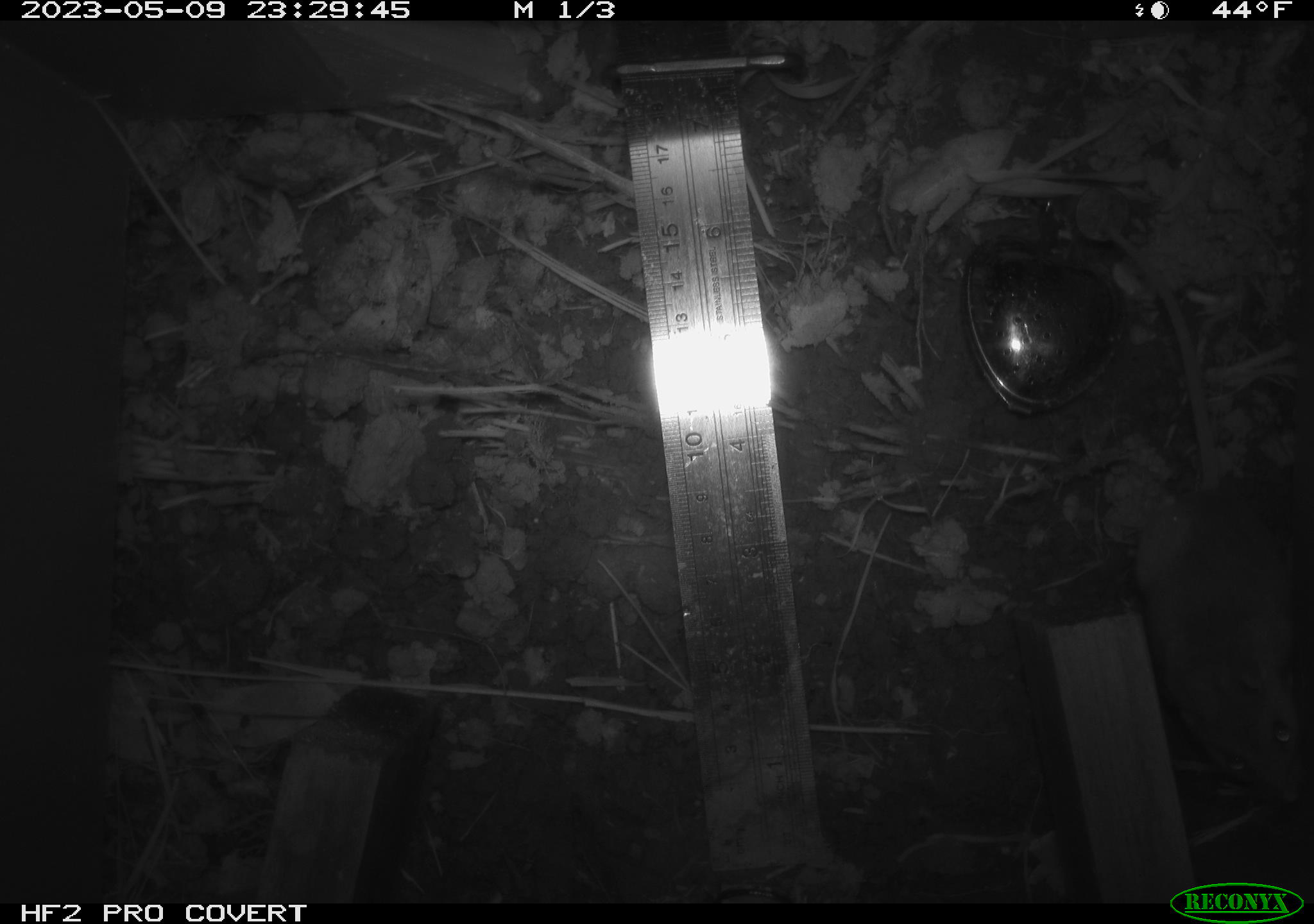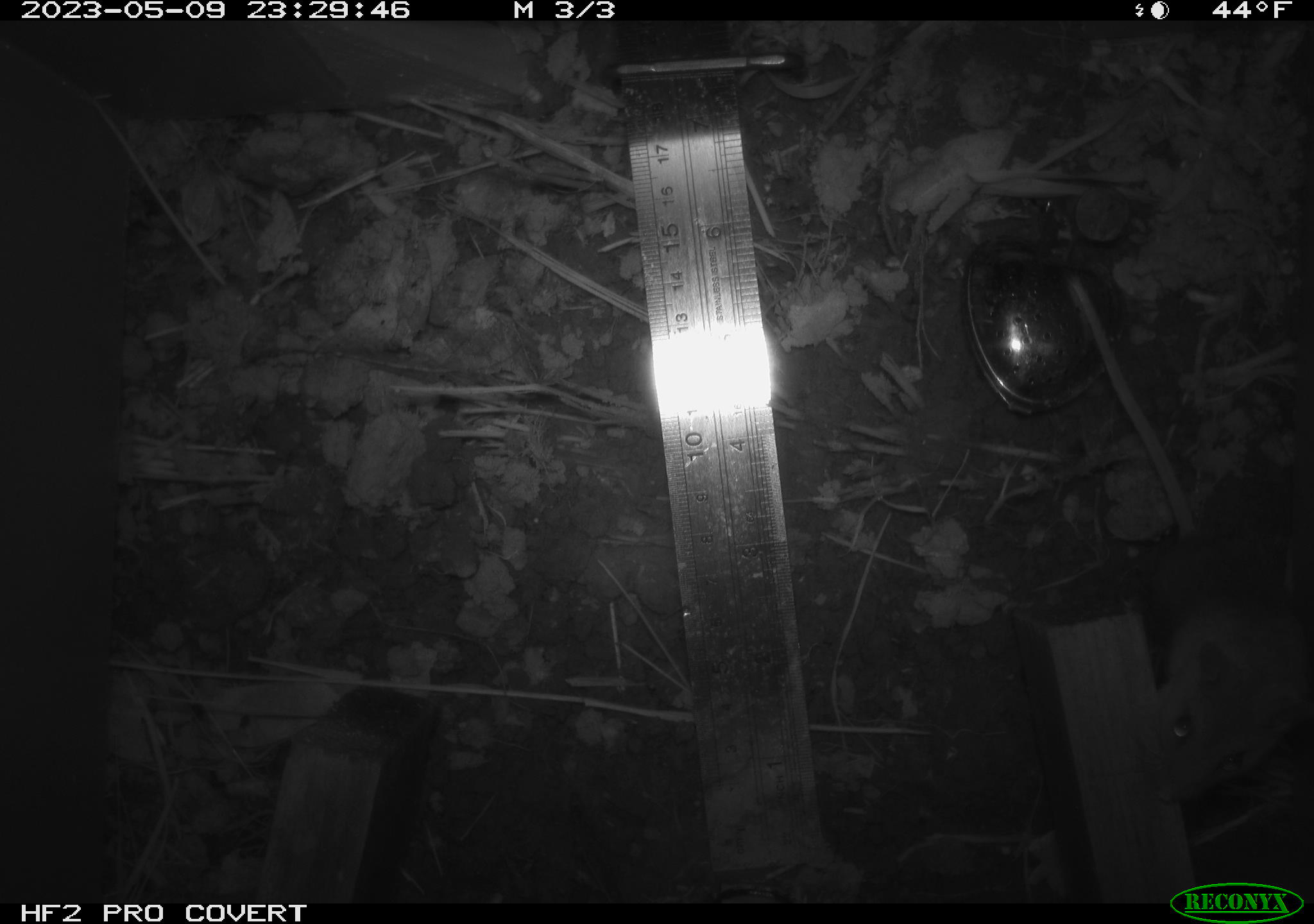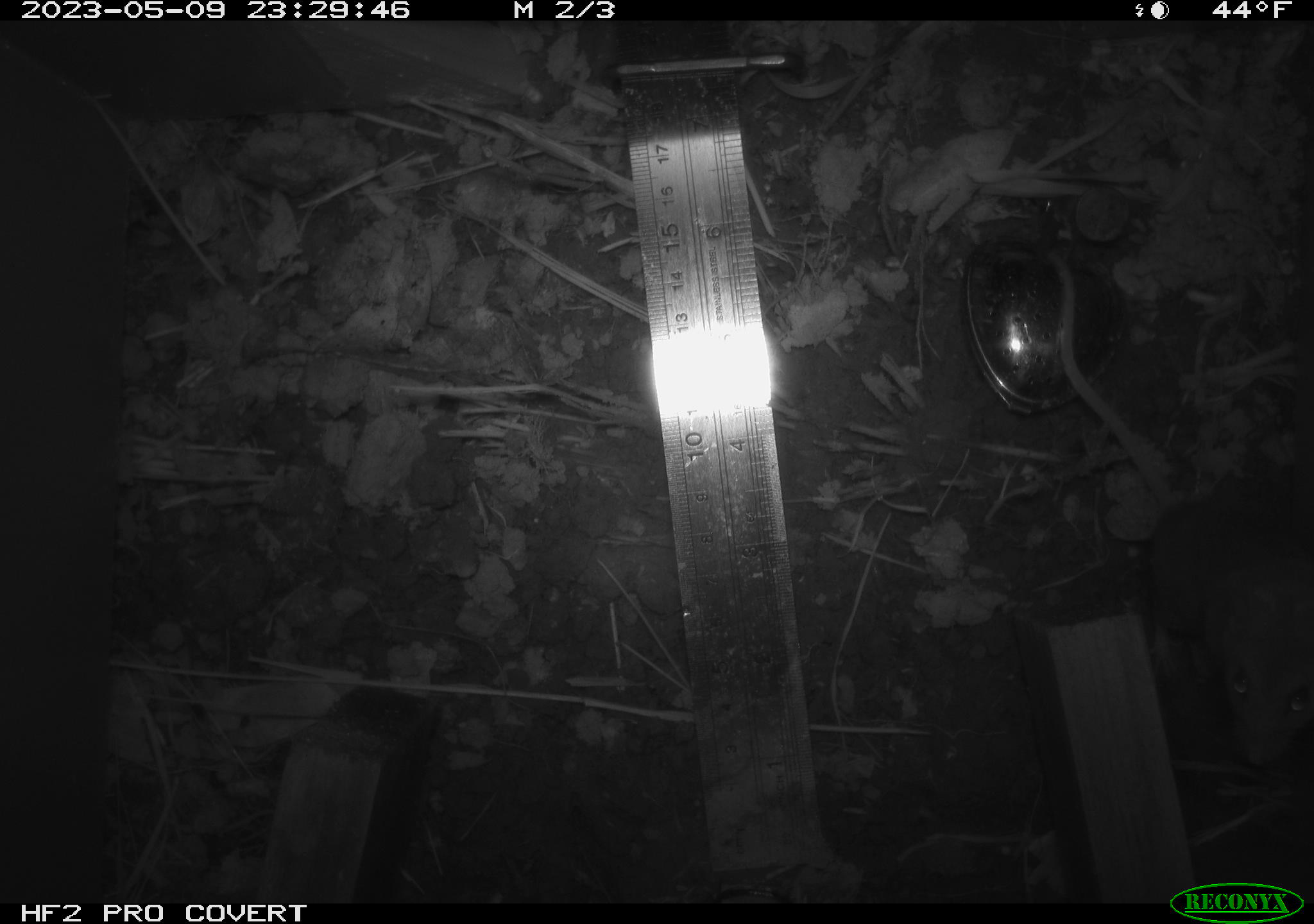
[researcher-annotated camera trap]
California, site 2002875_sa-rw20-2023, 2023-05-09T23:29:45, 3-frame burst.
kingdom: Animalia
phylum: Chordata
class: Mammalia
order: Rodentia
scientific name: Rodentia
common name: mouse species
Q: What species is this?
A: Mouse species (Rodentia).